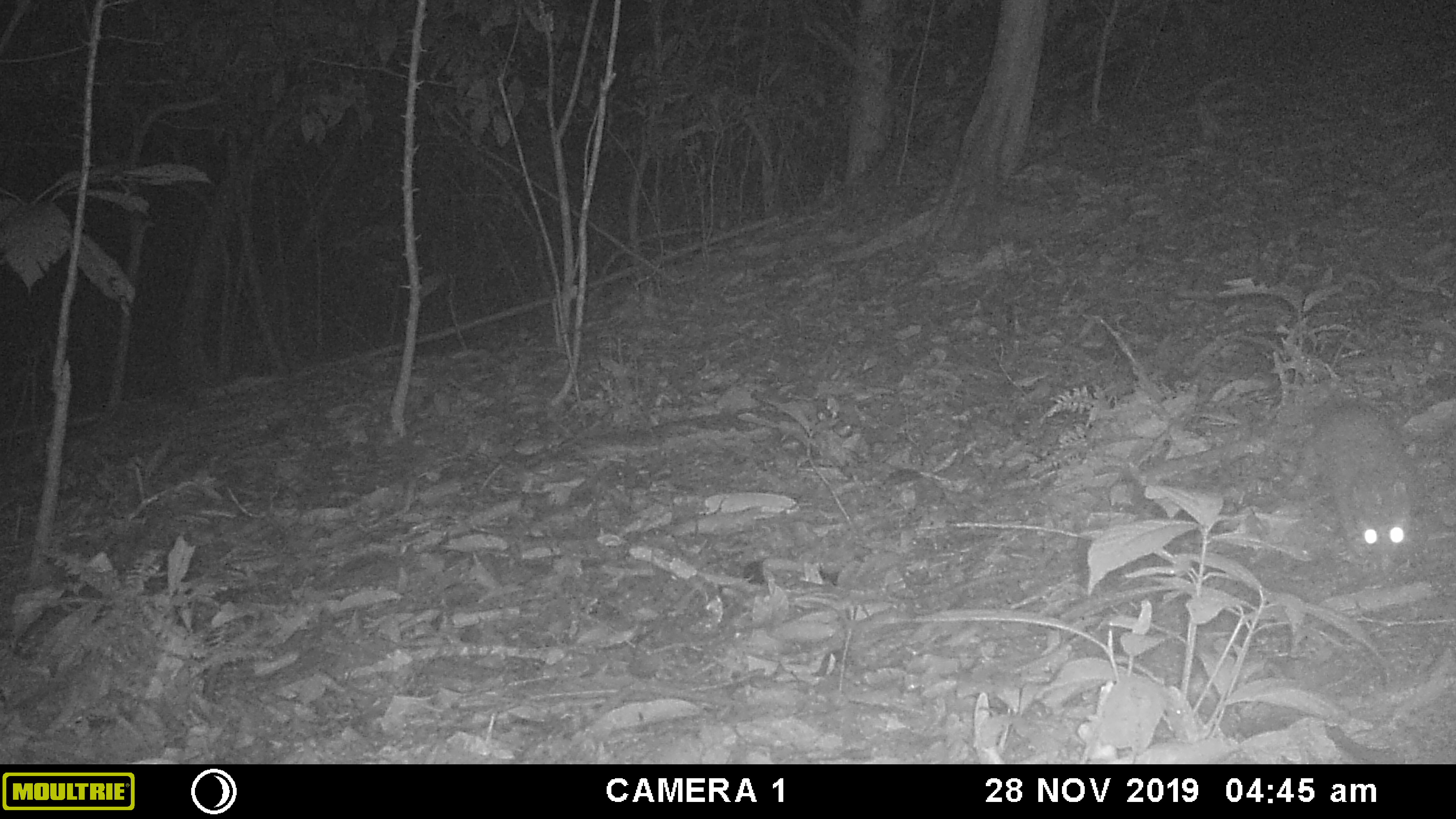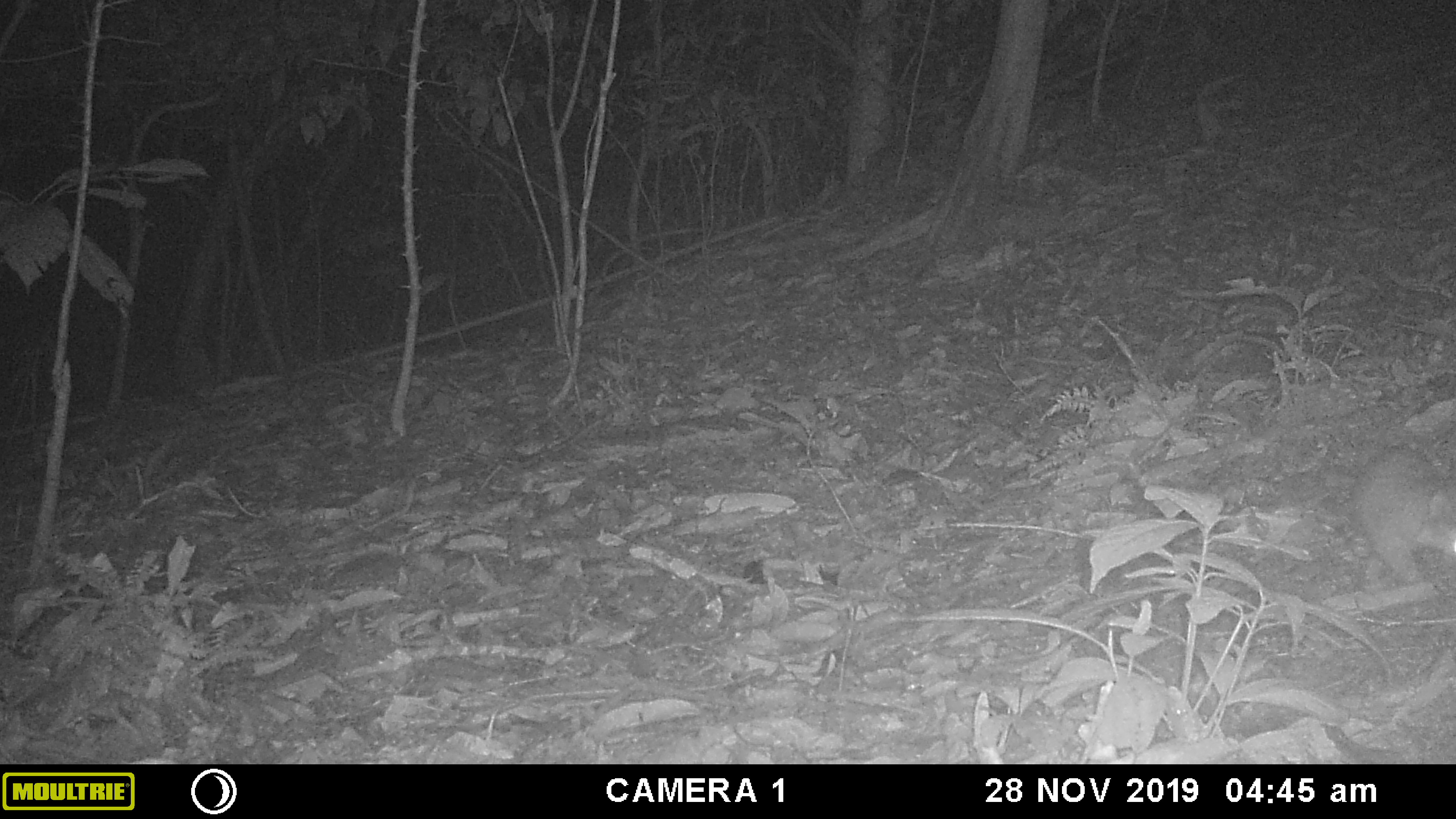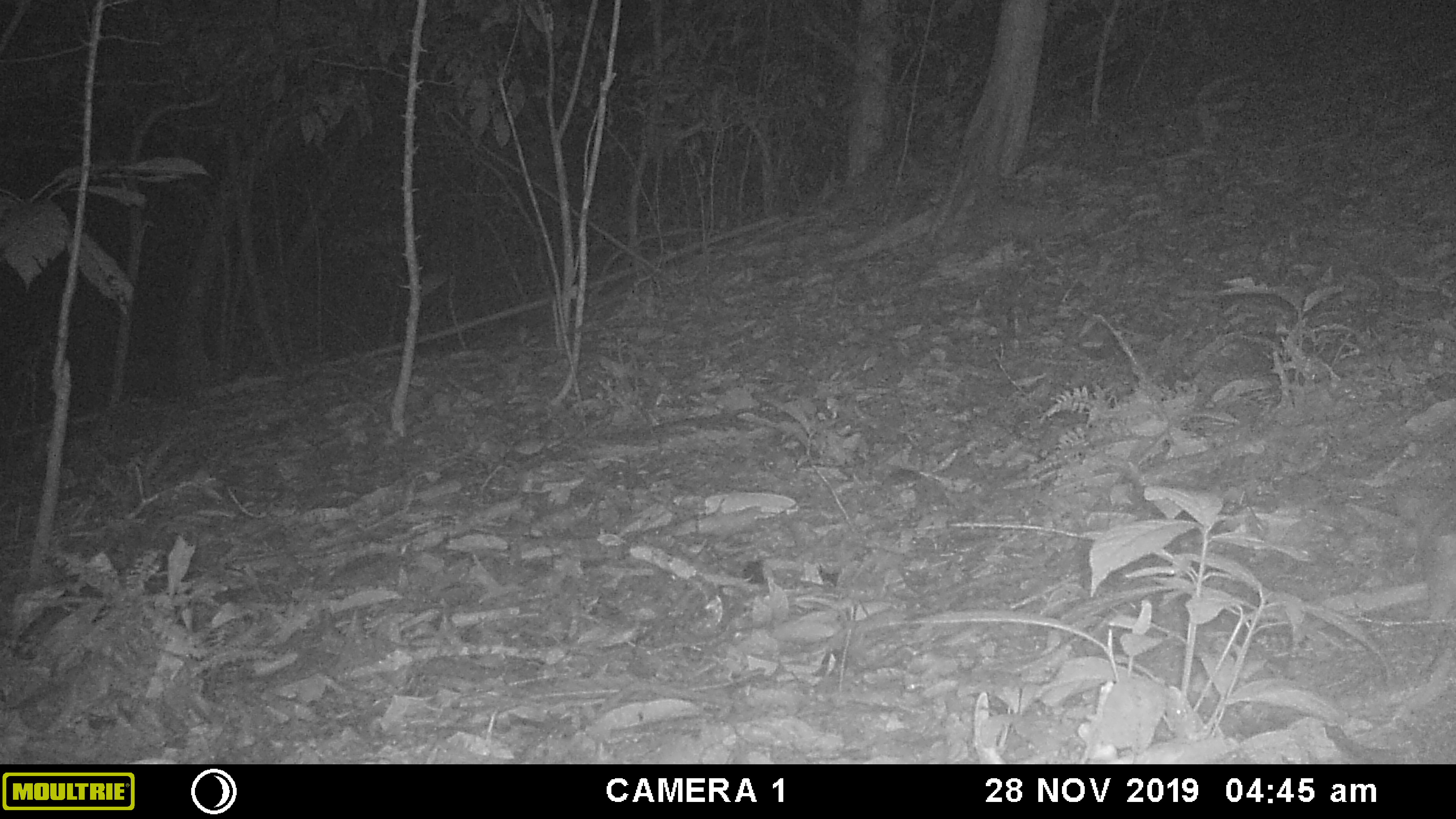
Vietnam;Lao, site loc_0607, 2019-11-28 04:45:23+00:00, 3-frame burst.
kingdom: Animalia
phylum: Chordata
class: Mammalia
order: Carnivora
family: Mustelidae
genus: Melogale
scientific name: Melogale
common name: ferret badger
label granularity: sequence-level